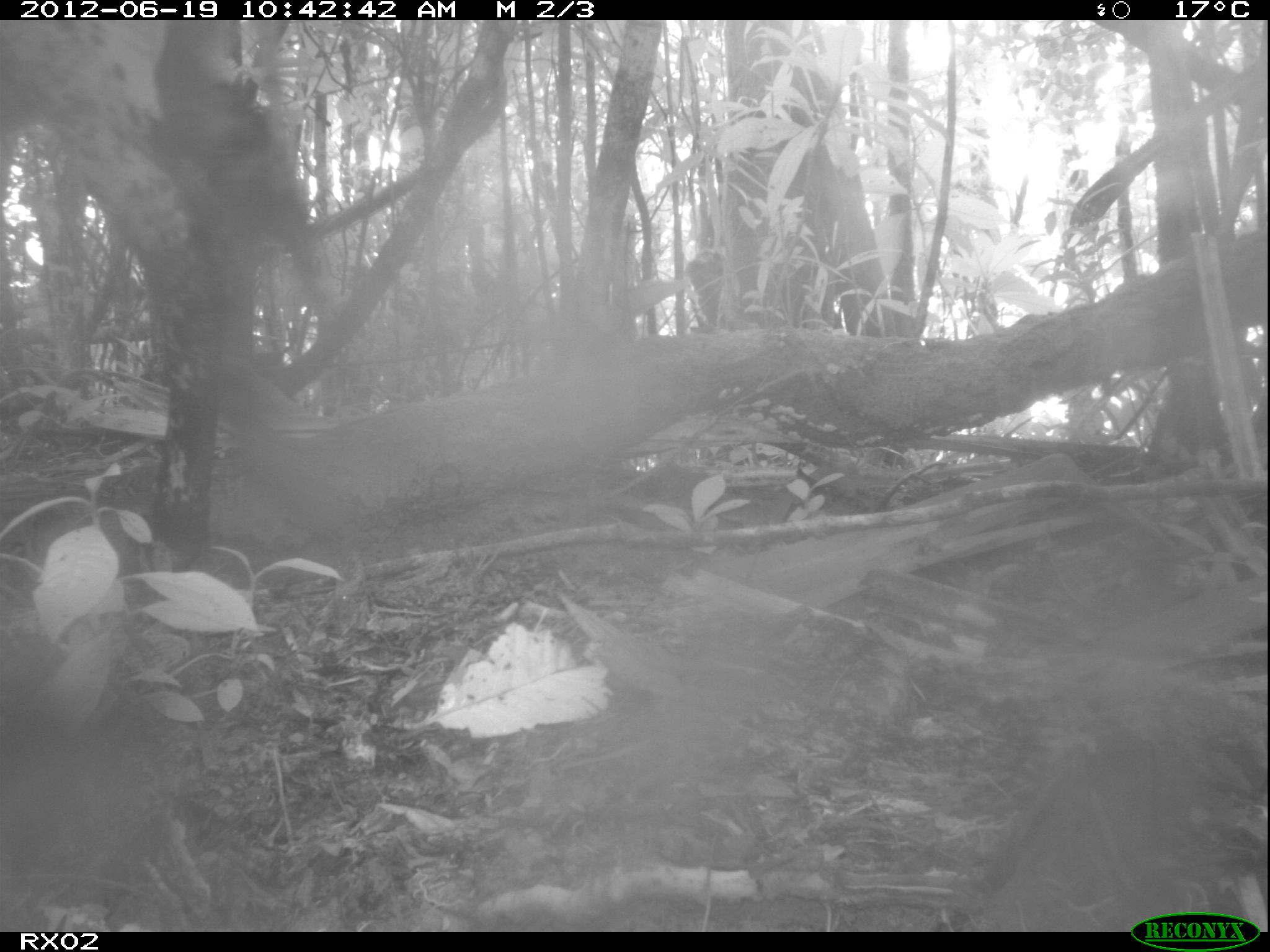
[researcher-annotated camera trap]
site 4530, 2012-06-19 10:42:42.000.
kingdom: Animalia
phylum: Chordata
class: Mammalia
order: Artiodactyla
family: Bovidae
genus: Bos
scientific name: Bos taurus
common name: domestic cattle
Bos taurus (domestic cattle), count 1.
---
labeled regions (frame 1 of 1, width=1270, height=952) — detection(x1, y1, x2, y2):
bos taurus: detection(149, 19, 344, 317)